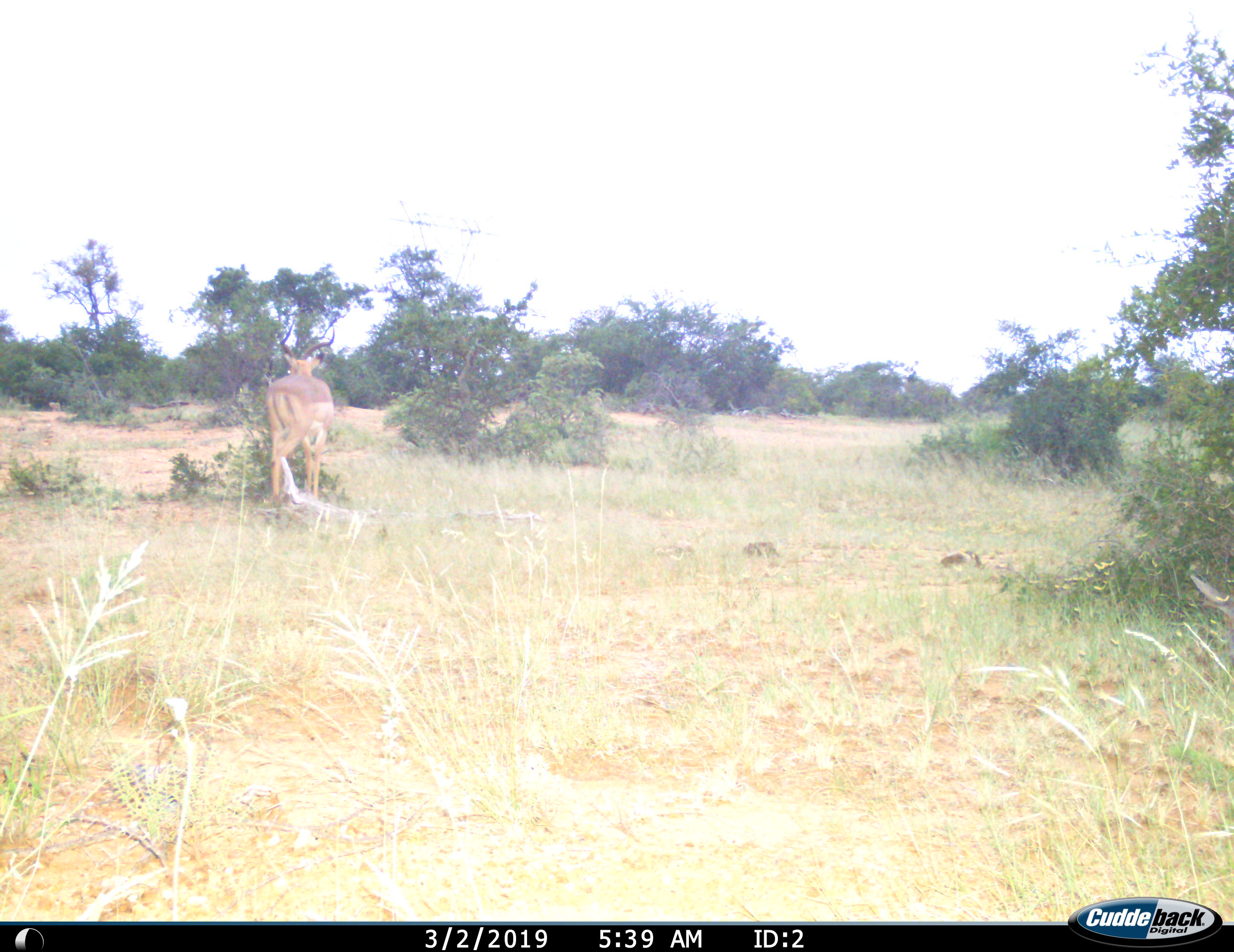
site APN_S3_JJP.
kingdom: Animalia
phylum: Chordata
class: Mammalia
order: Artiodactyla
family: Bovidae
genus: Aepyceros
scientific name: Aepyceros melampus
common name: impala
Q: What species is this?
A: Impala (Aepyceros melampus).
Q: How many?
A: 1.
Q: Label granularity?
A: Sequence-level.